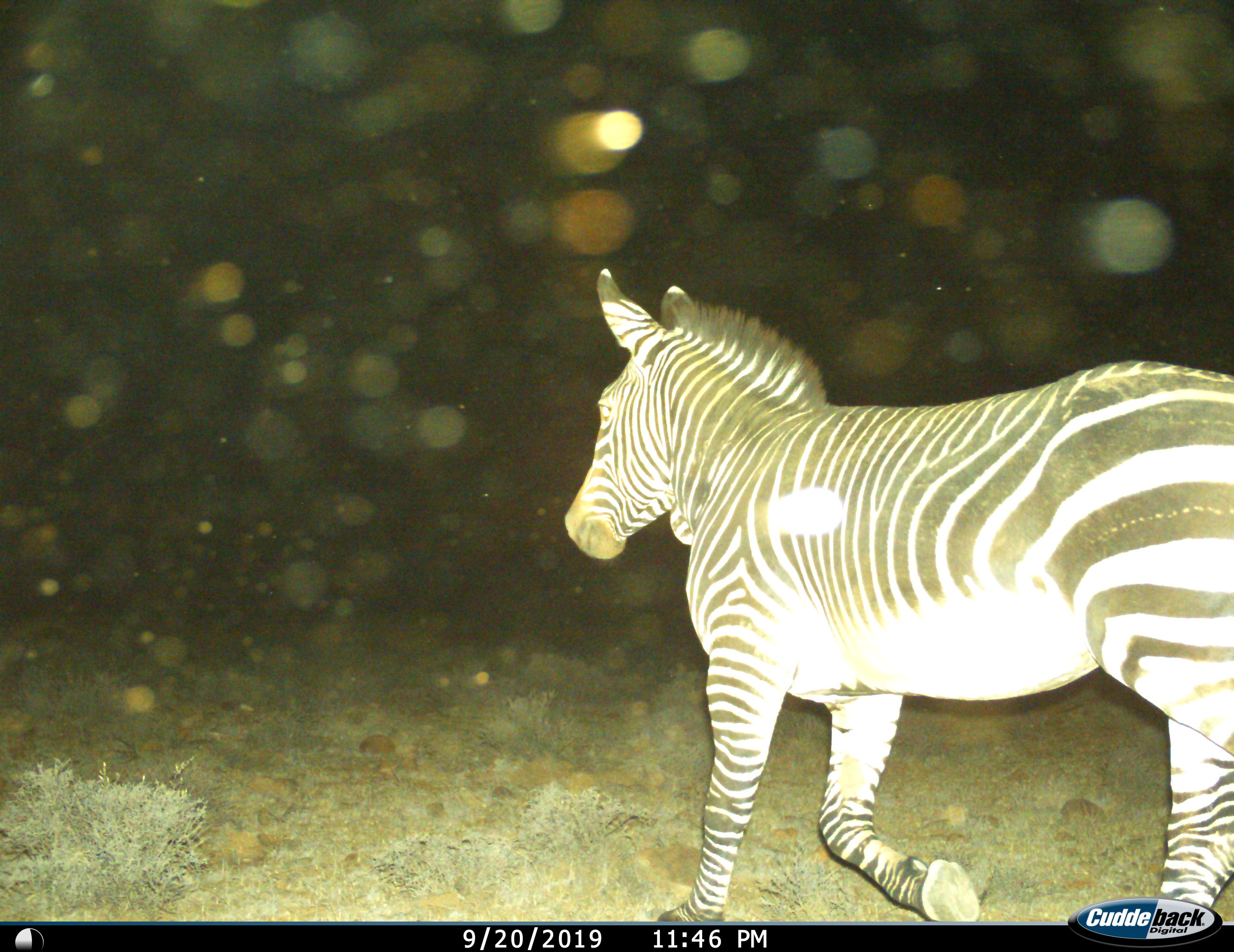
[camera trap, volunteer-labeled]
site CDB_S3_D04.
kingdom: Animalia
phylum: Chordata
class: Mammalia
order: Perissodactyla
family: Equidae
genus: Equus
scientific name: Equus zebra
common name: mountain zebra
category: zebramountain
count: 1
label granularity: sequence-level